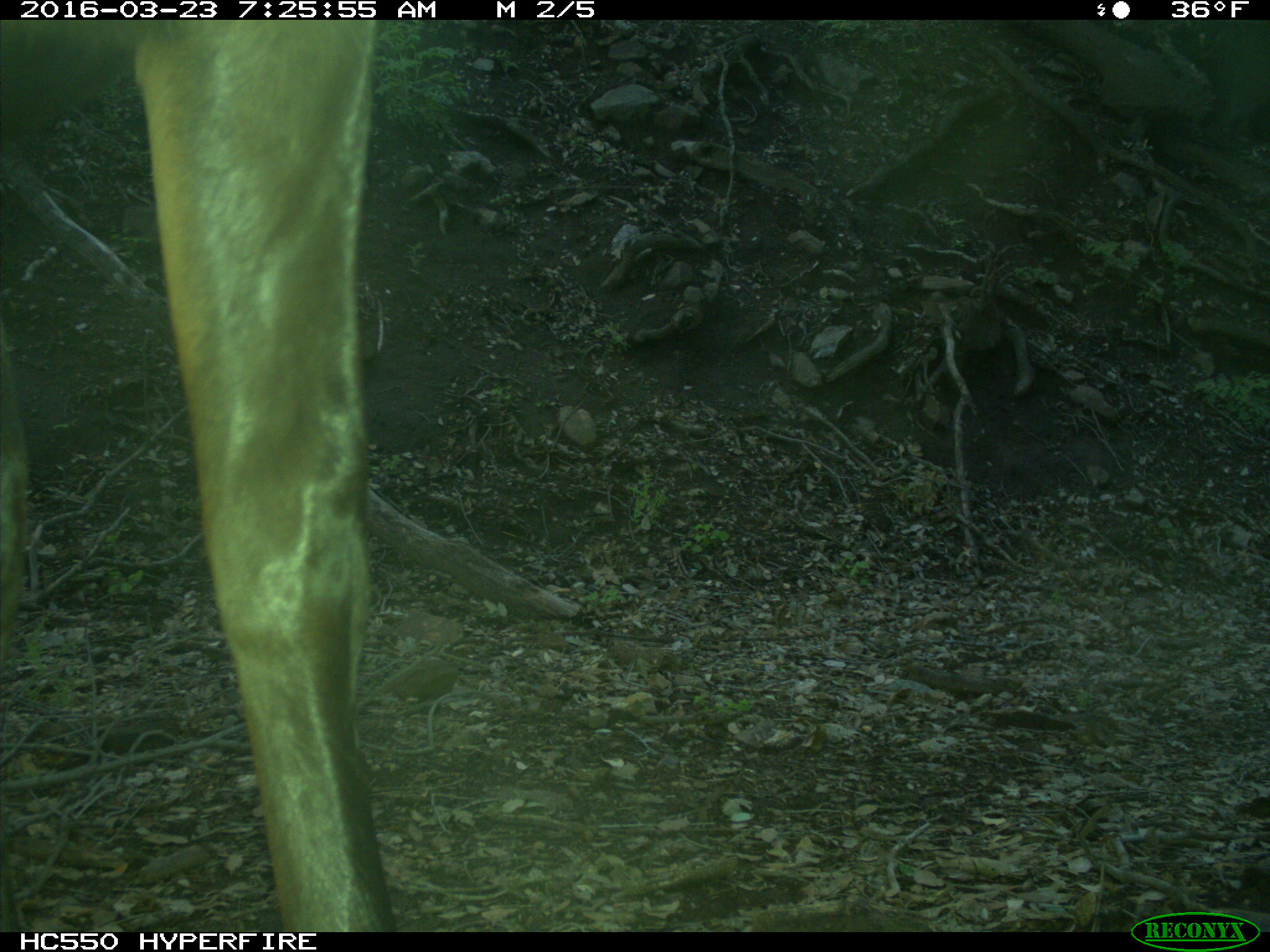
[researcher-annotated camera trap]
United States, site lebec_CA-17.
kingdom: Animalia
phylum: Chordata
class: Mammalia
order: Artiodactyla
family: Cervidae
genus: Cervus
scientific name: Cervus canadensis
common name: elk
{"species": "Cervus canadensis (elk)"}